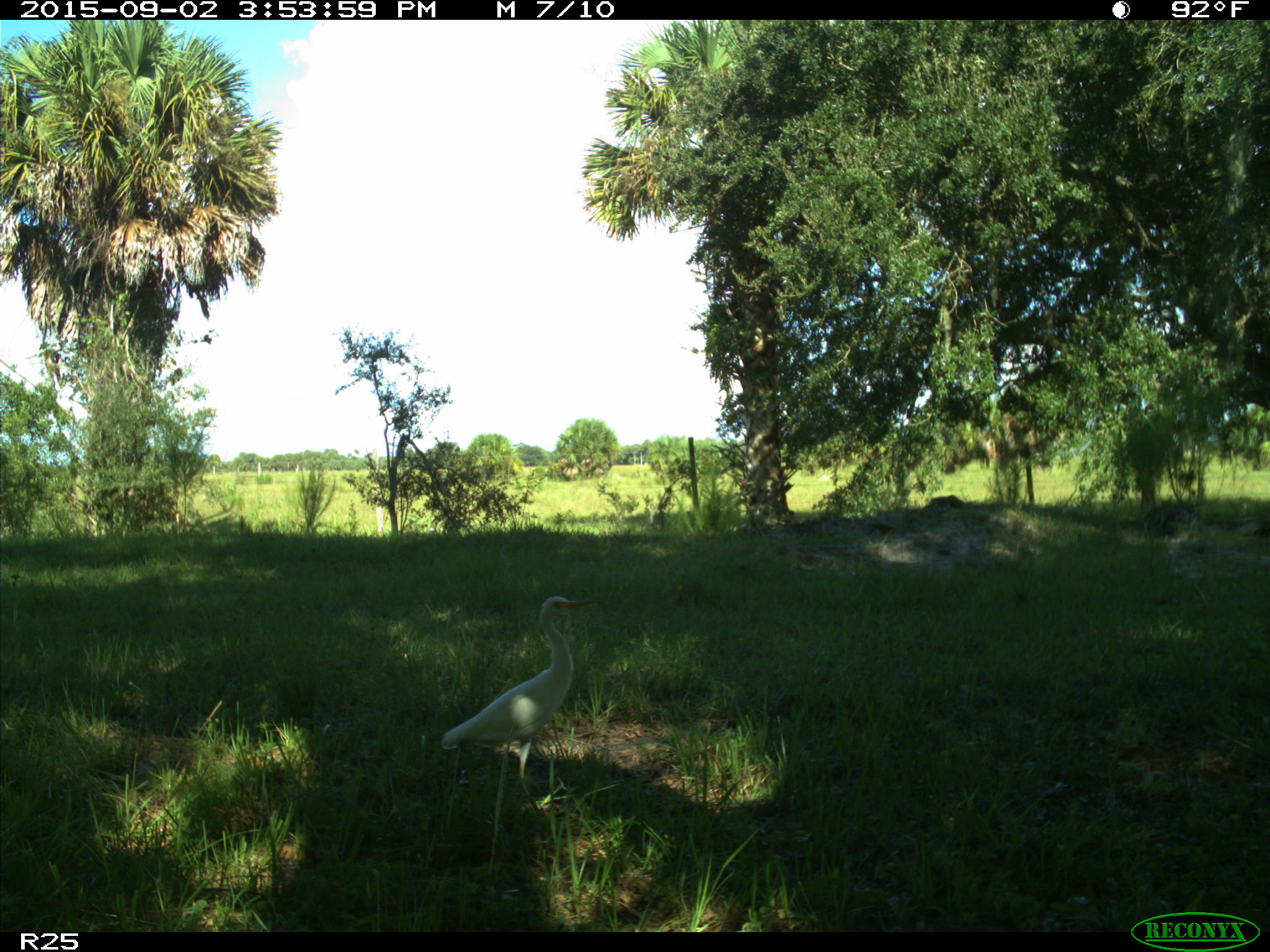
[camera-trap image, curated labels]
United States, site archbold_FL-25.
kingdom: Animalia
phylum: Chordata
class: Aves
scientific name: Aves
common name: birds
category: unidentified bird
Unidentified bird (birds) (Aves).